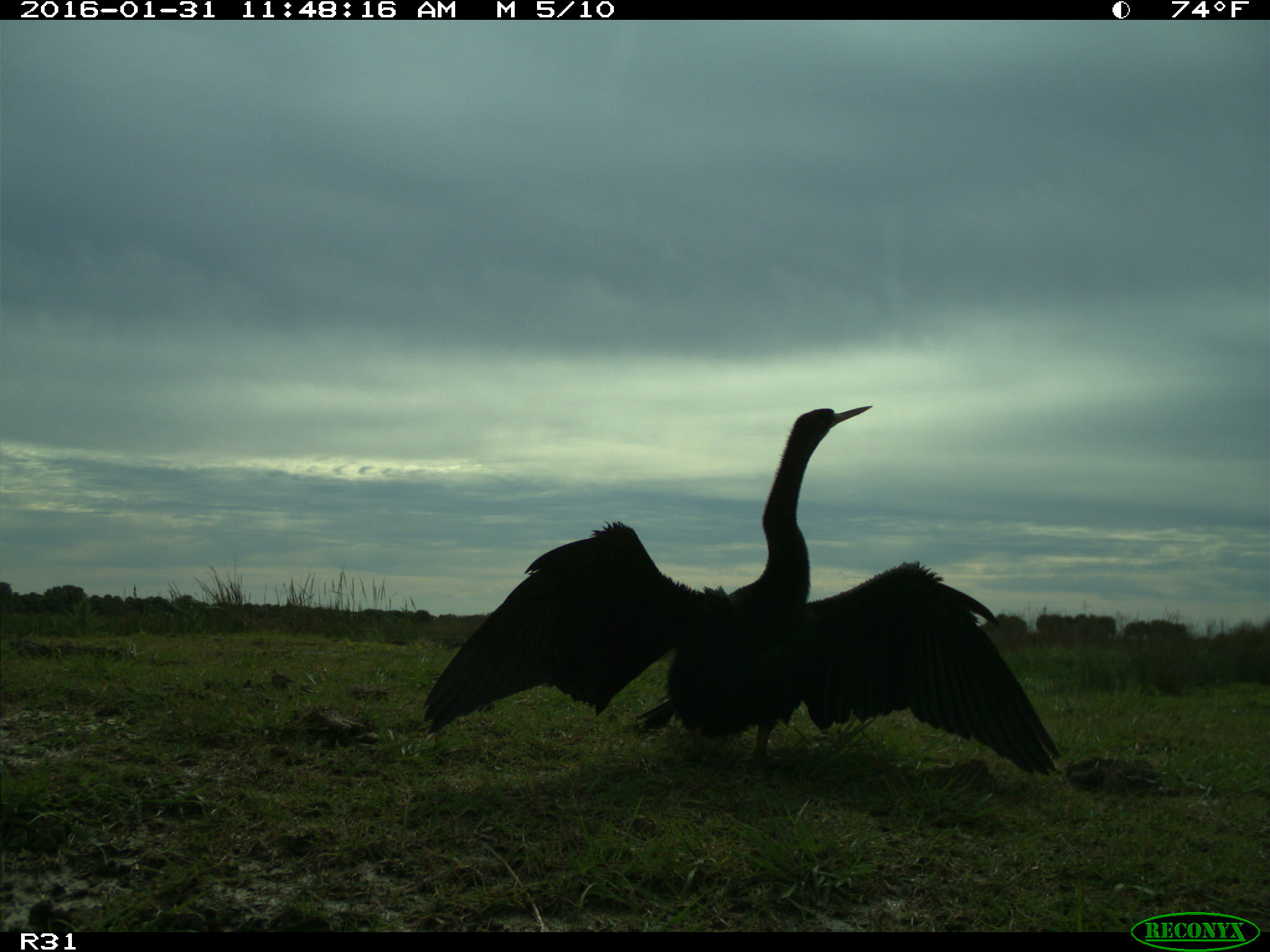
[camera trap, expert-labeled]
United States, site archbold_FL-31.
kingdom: Animalia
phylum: Chordata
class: Aves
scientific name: Aves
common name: birds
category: unidentified bird